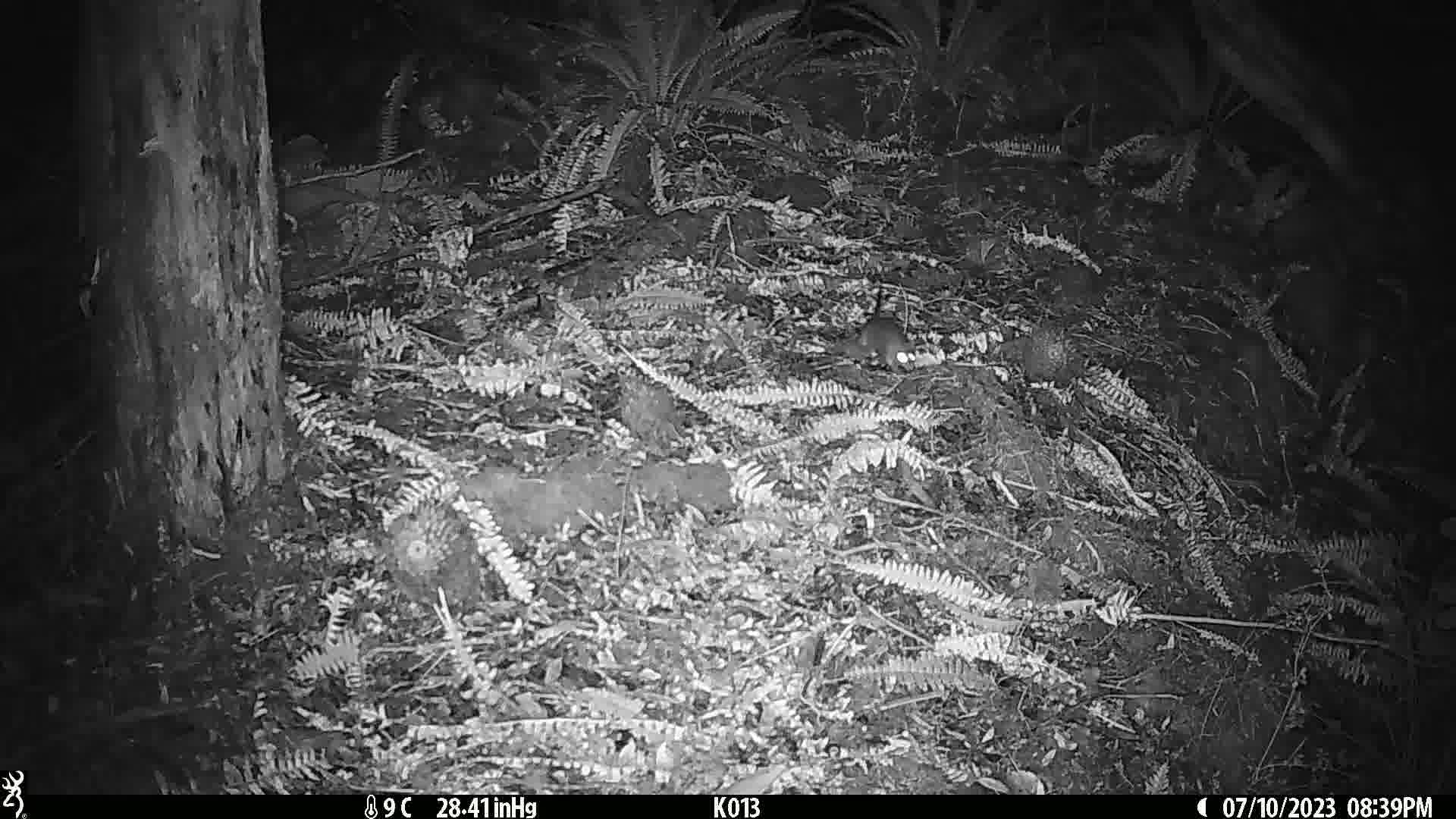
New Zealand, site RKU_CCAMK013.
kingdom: Animalia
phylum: Chordata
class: Mammalia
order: Rodentia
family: Muridae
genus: Rattus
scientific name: Rattus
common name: rat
Rat (Rattus).